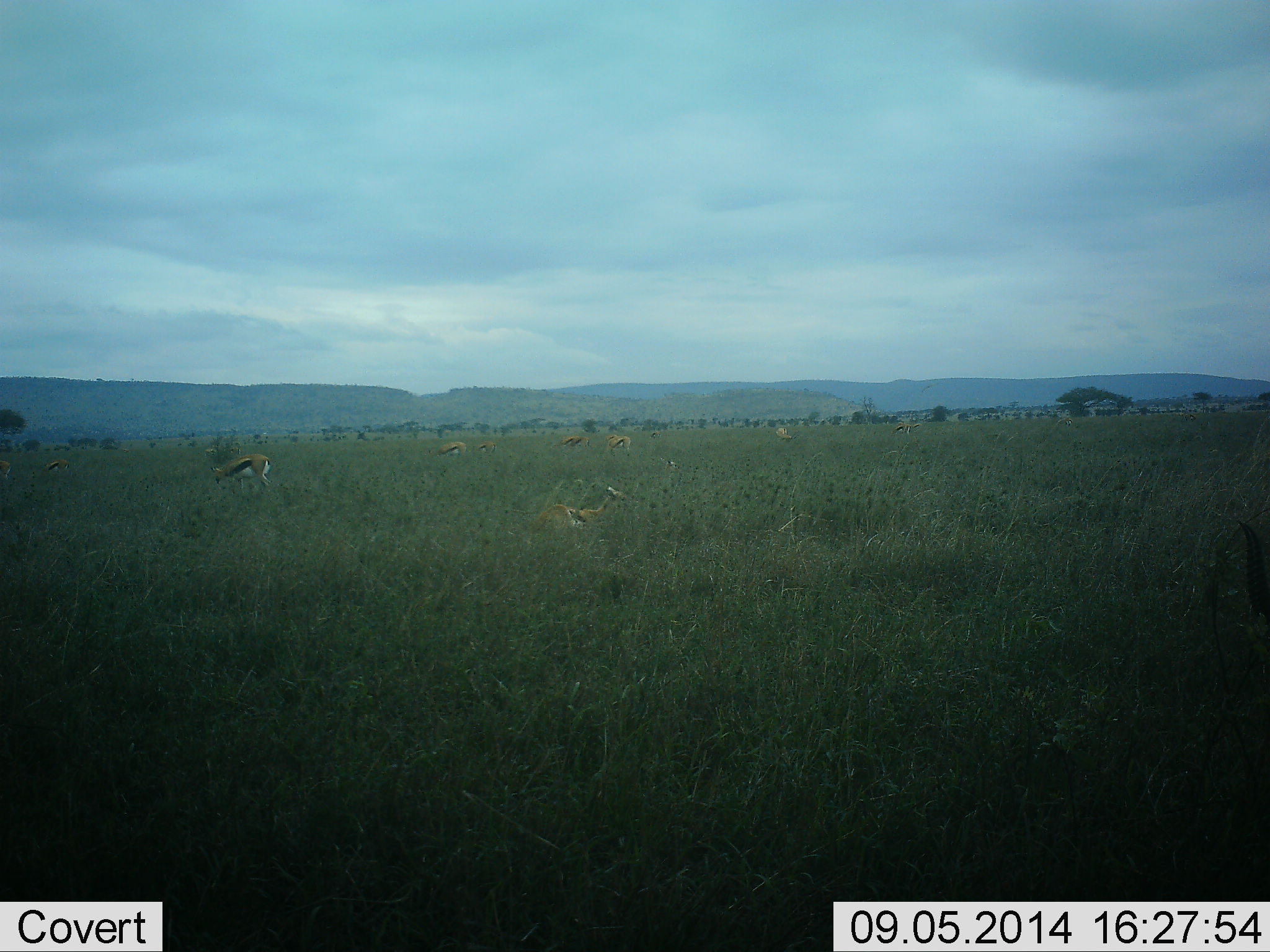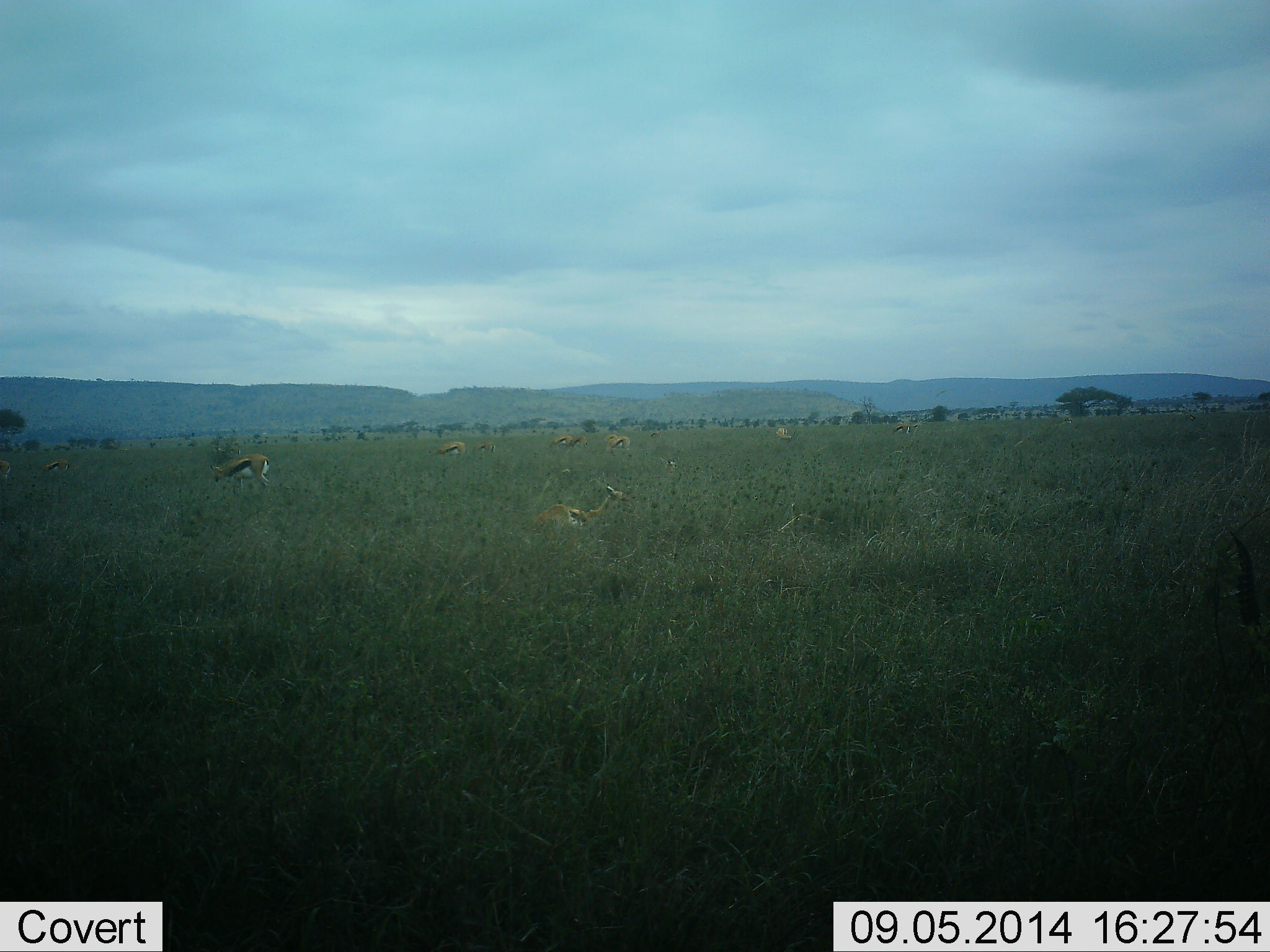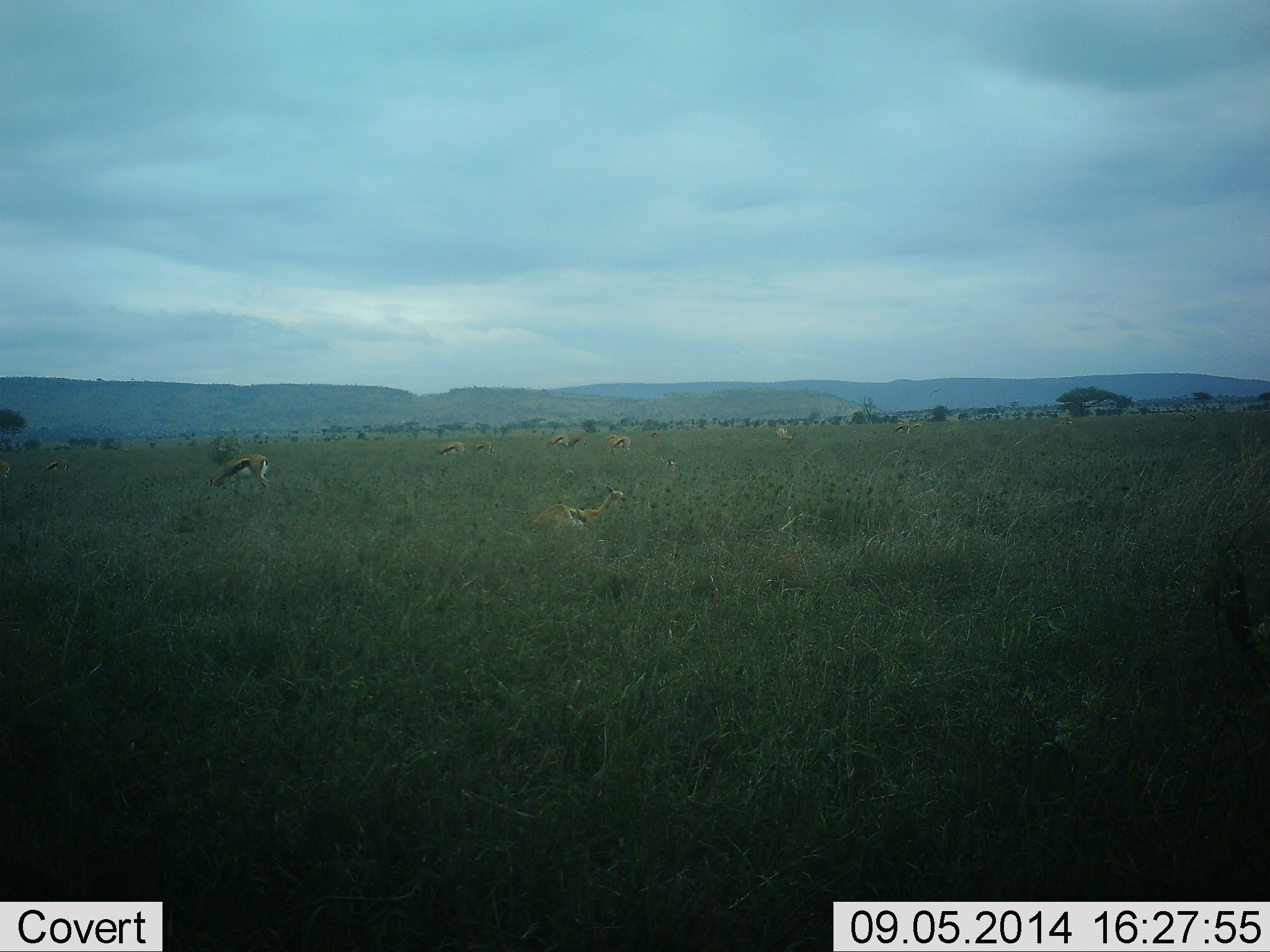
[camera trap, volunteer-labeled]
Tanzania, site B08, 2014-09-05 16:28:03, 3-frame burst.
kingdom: Animalia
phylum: Chordata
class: Mammalia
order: Artiodactyla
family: Bovidae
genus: Eudorcas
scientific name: Eudorcas thomsonii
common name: thomson's gazelle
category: gazellethomsons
Gazellethomsons (thomson's gazelle) (Eudorcas thomsonii), count 8. Behavior (volunteer vote fractions): standing 30%, resting 60%, moving 0%, interacting 0%. Young present (vote fraction): 0%. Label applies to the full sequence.